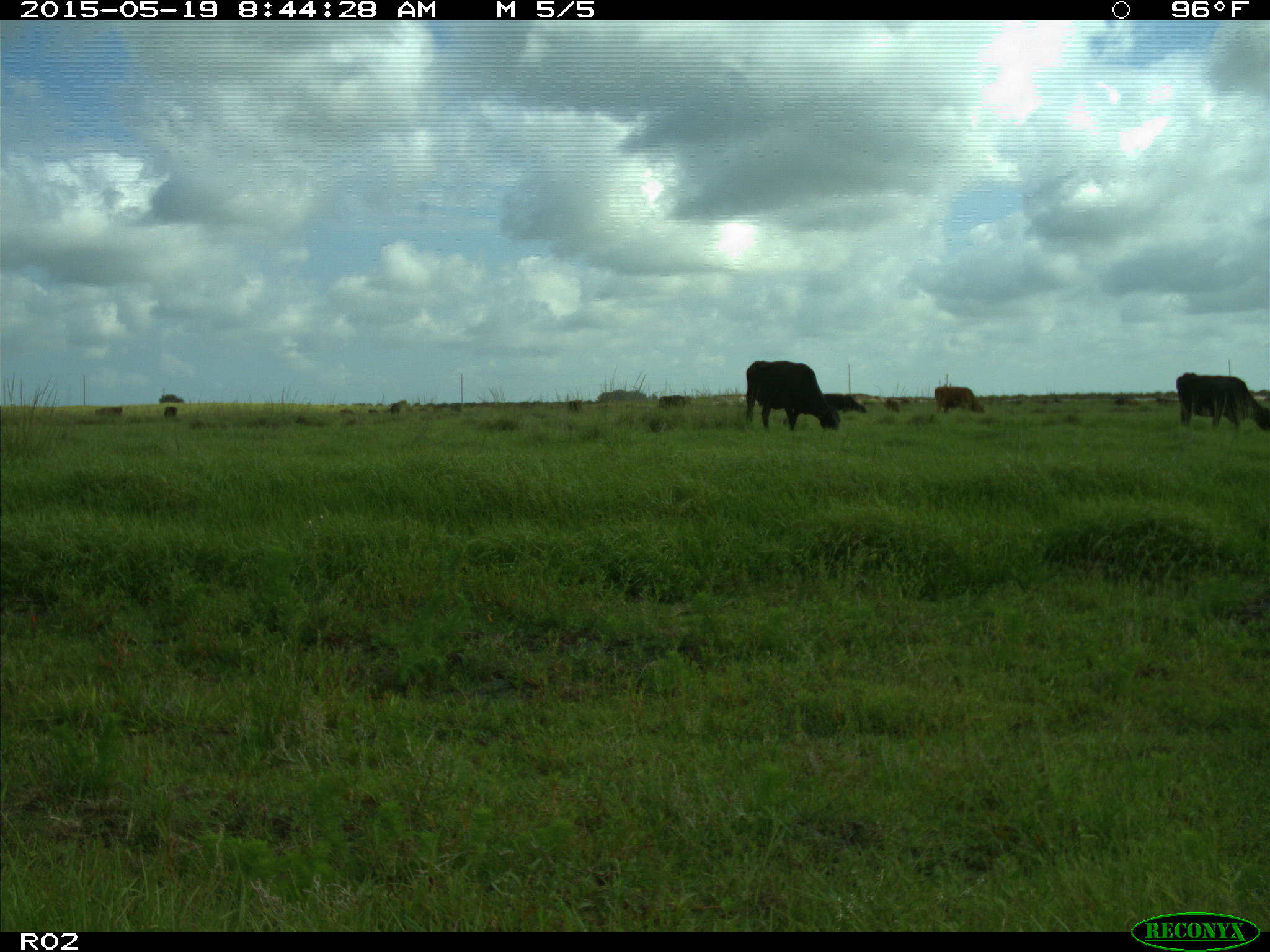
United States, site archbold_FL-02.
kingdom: Animalia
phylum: Chordata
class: Mammalia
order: Artiodactyla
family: Bovidae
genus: Bos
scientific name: Bos taurus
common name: domestic cow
Bos taurus (domestic cow).